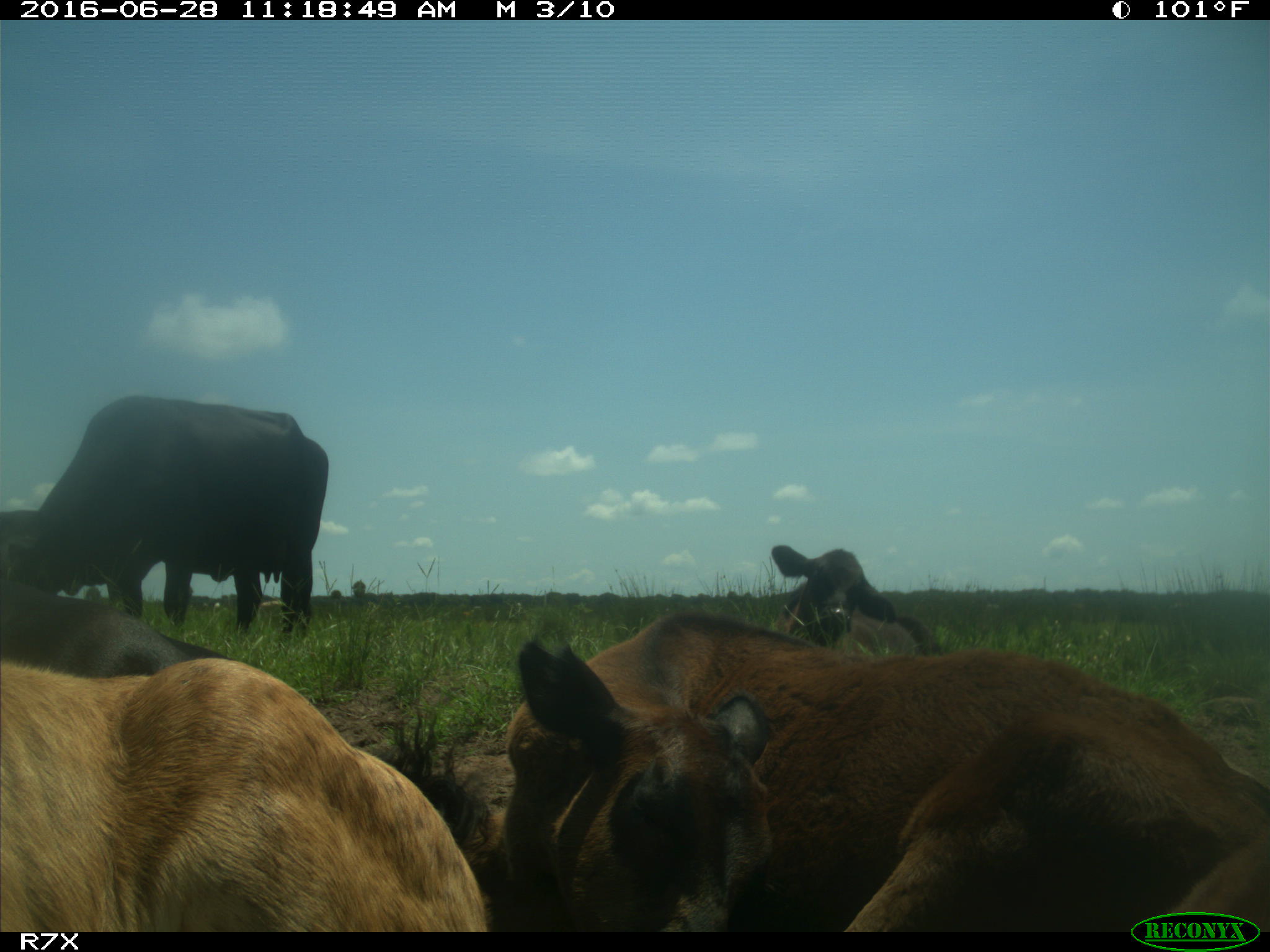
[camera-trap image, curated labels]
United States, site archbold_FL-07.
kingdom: Animalia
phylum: Chordata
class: Mammalia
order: Artiodactyla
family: Bovidae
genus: Bos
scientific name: Bos taurus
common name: domestic cow